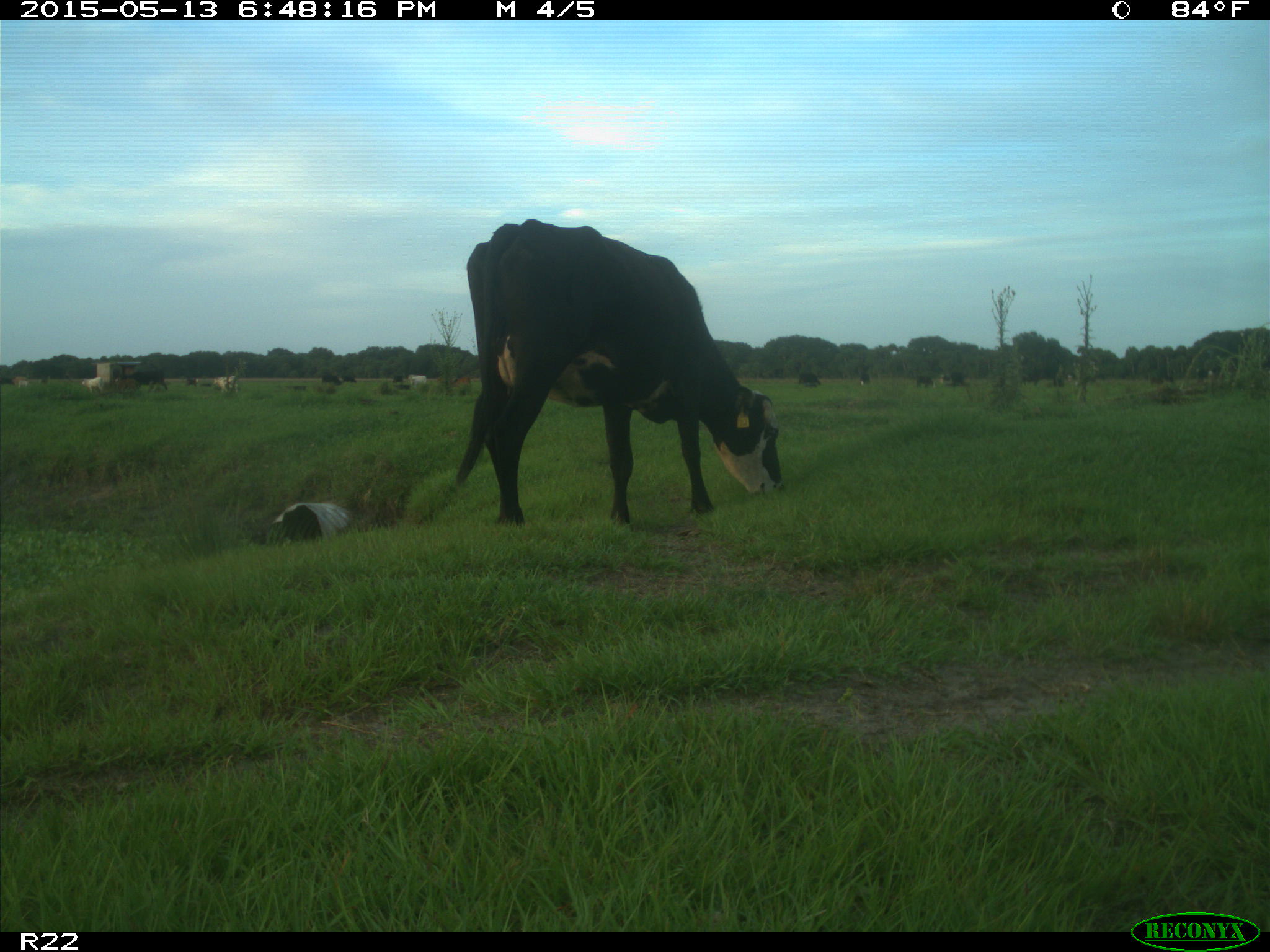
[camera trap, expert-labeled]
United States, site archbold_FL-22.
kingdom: Animalia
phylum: Chordata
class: Mammalia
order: Artiodactyla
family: Bovidae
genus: Bos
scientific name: Bos taurus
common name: domestic cow